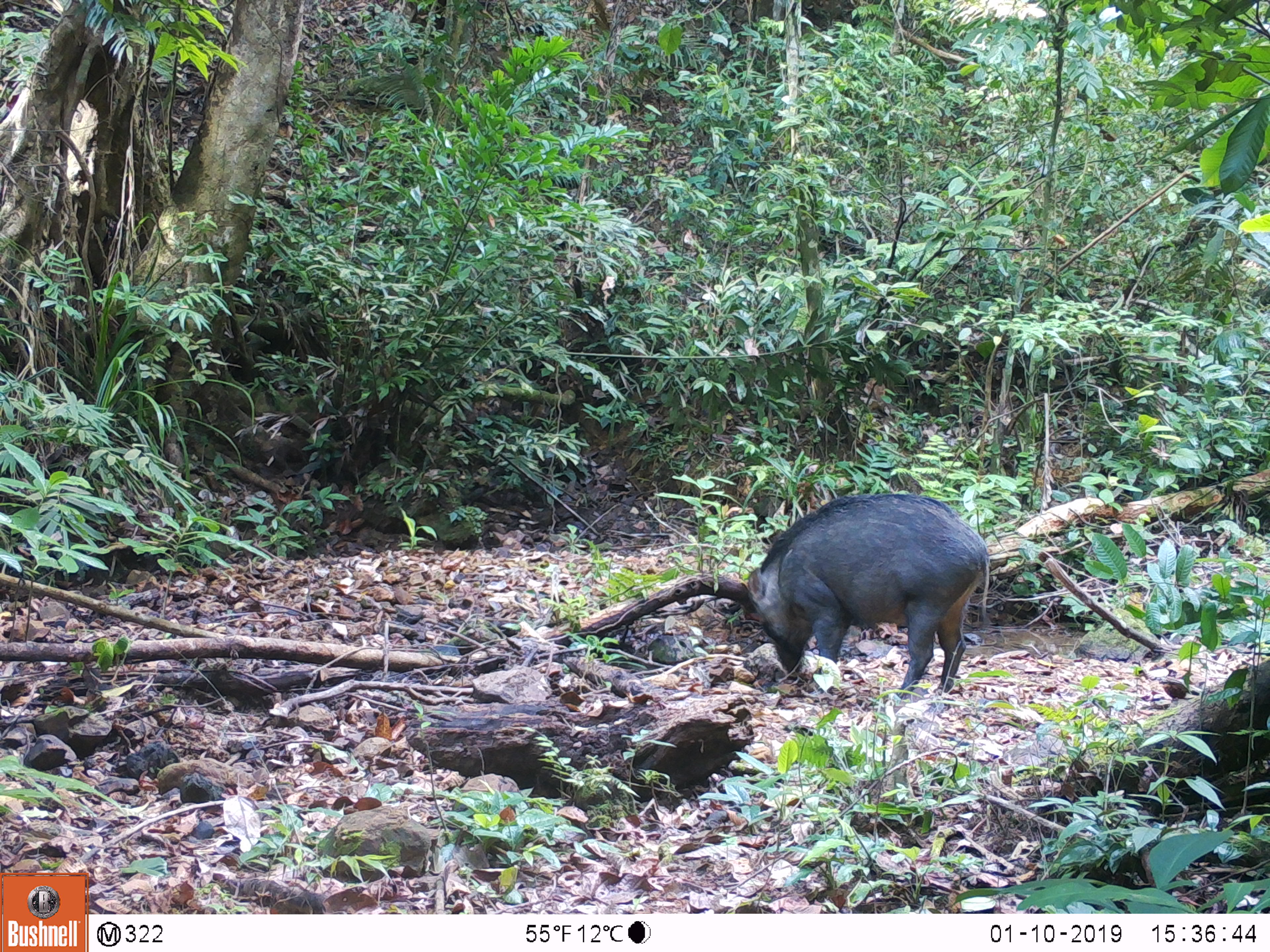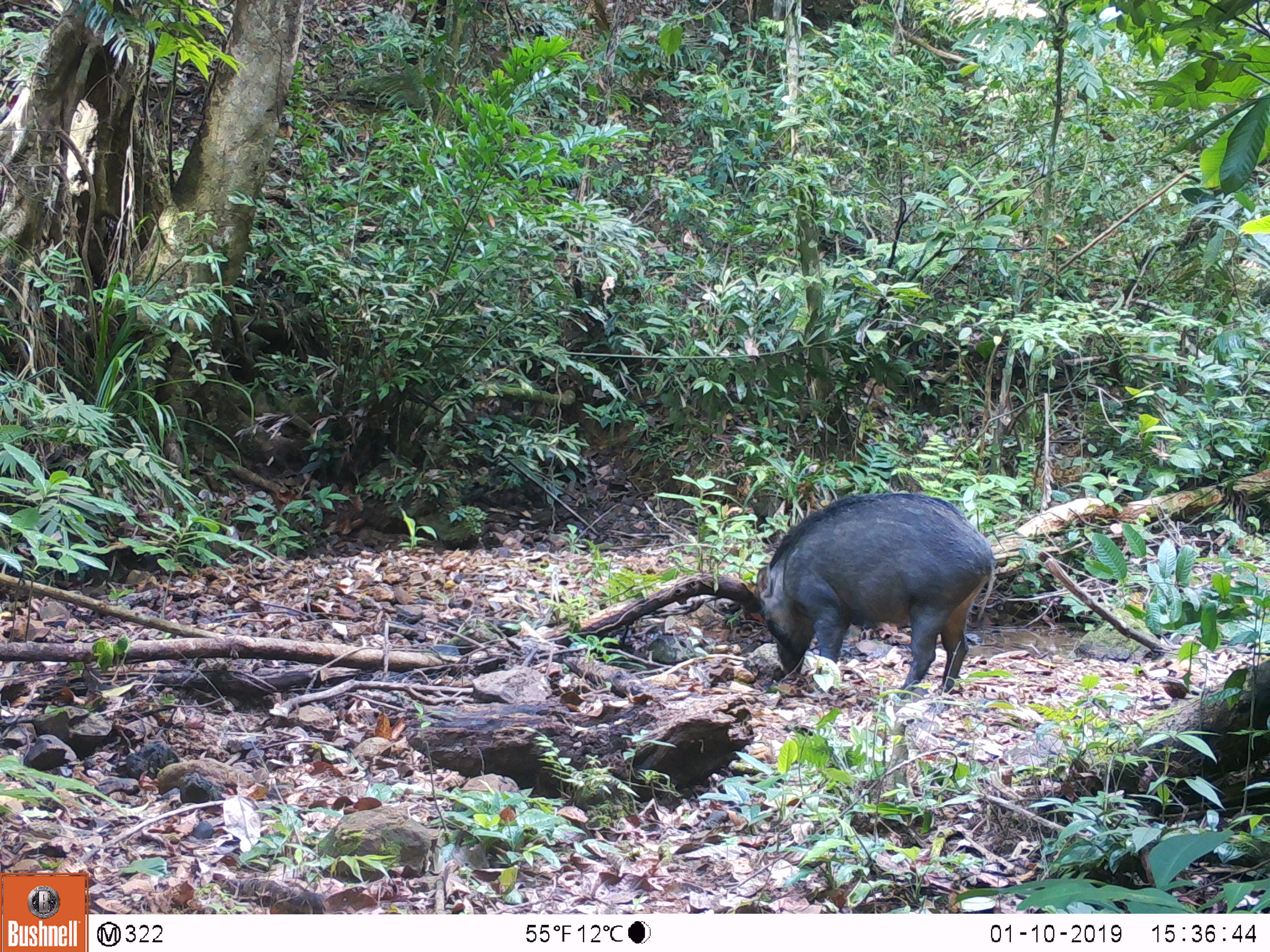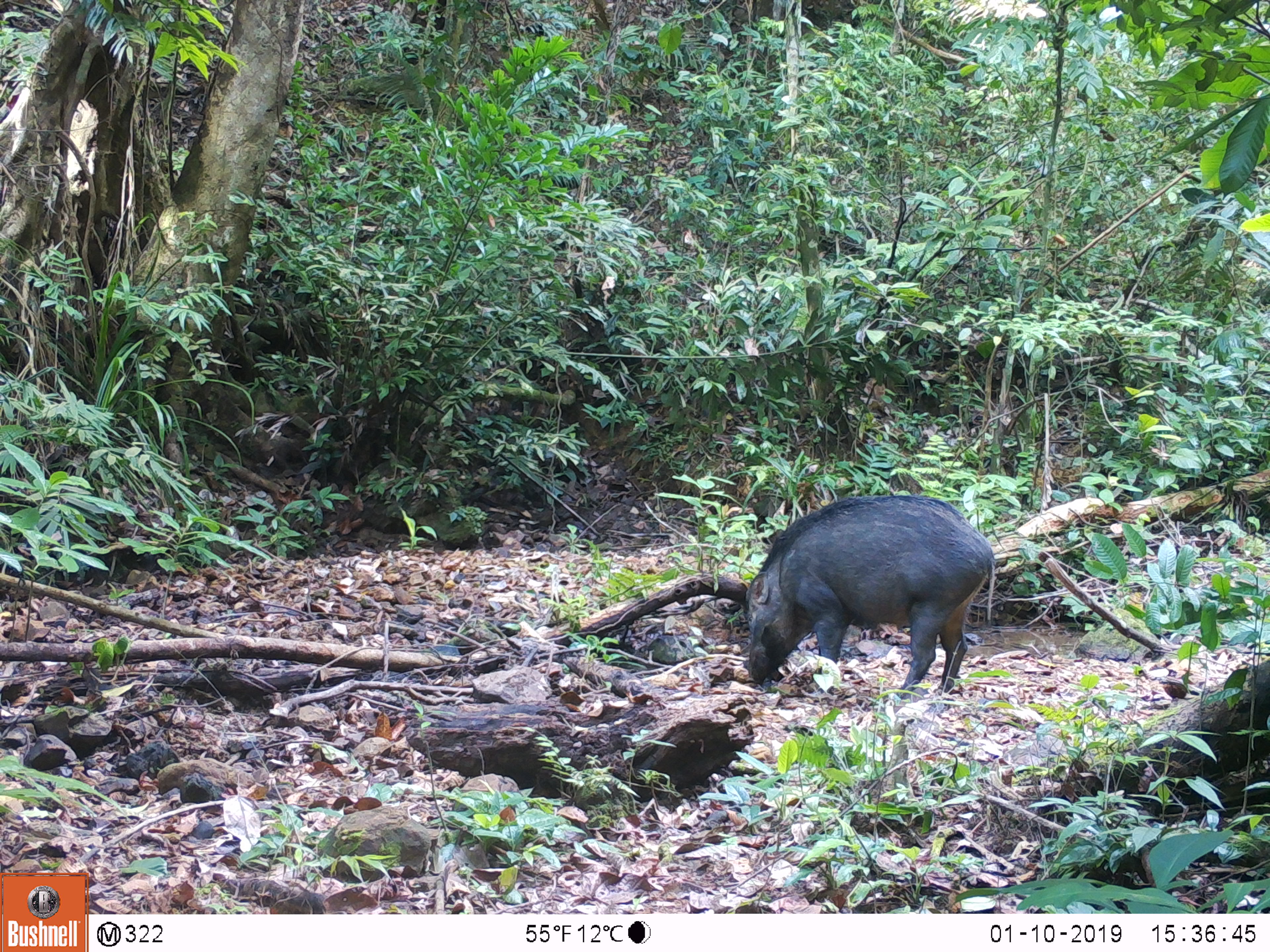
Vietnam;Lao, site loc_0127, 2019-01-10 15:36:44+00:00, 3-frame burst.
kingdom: Animalia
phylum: Chordata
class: Mammalia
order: Artiodactyla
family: Suidae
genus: Sus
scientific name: Sus scrofa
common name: eurasian wild pig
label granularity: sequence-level